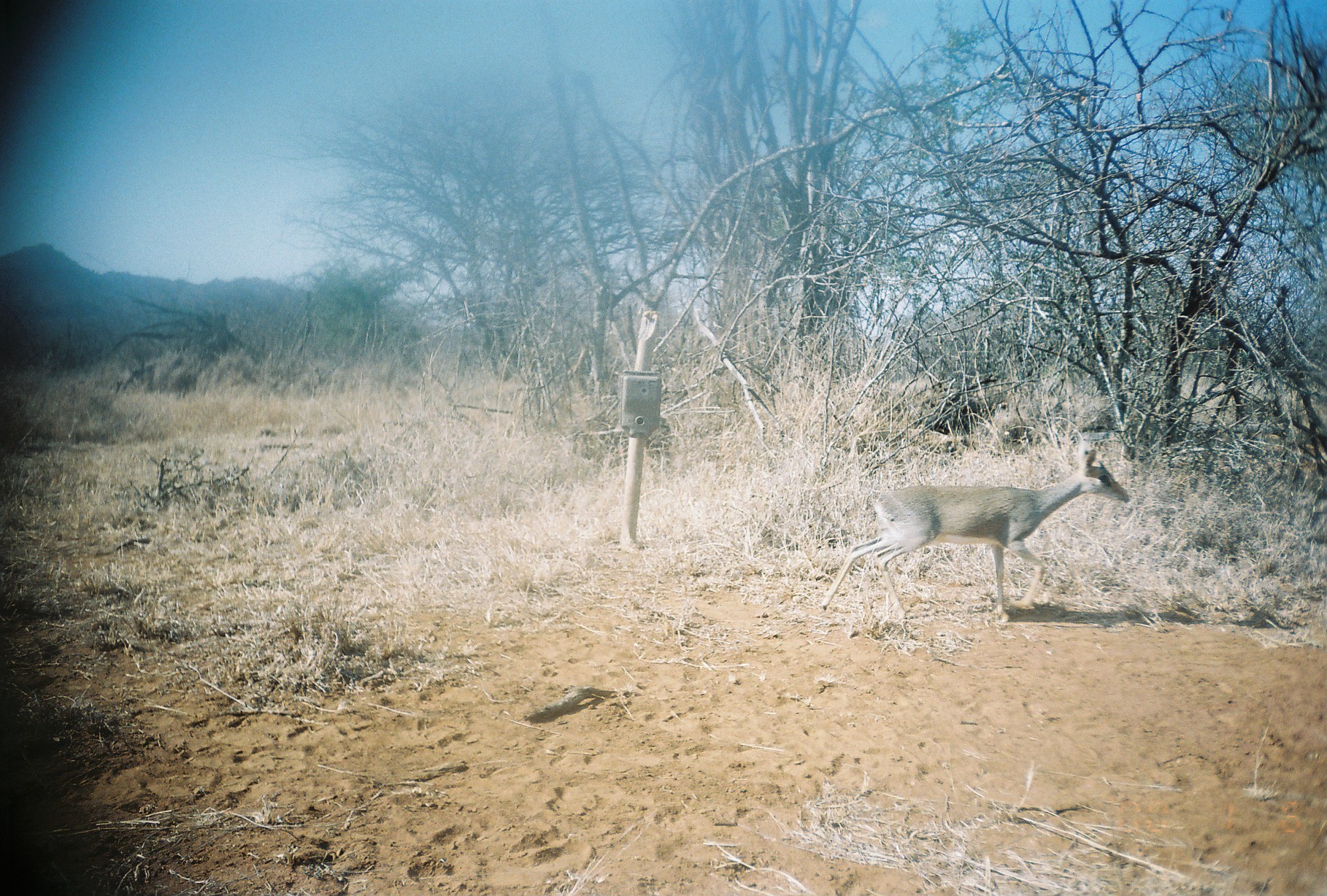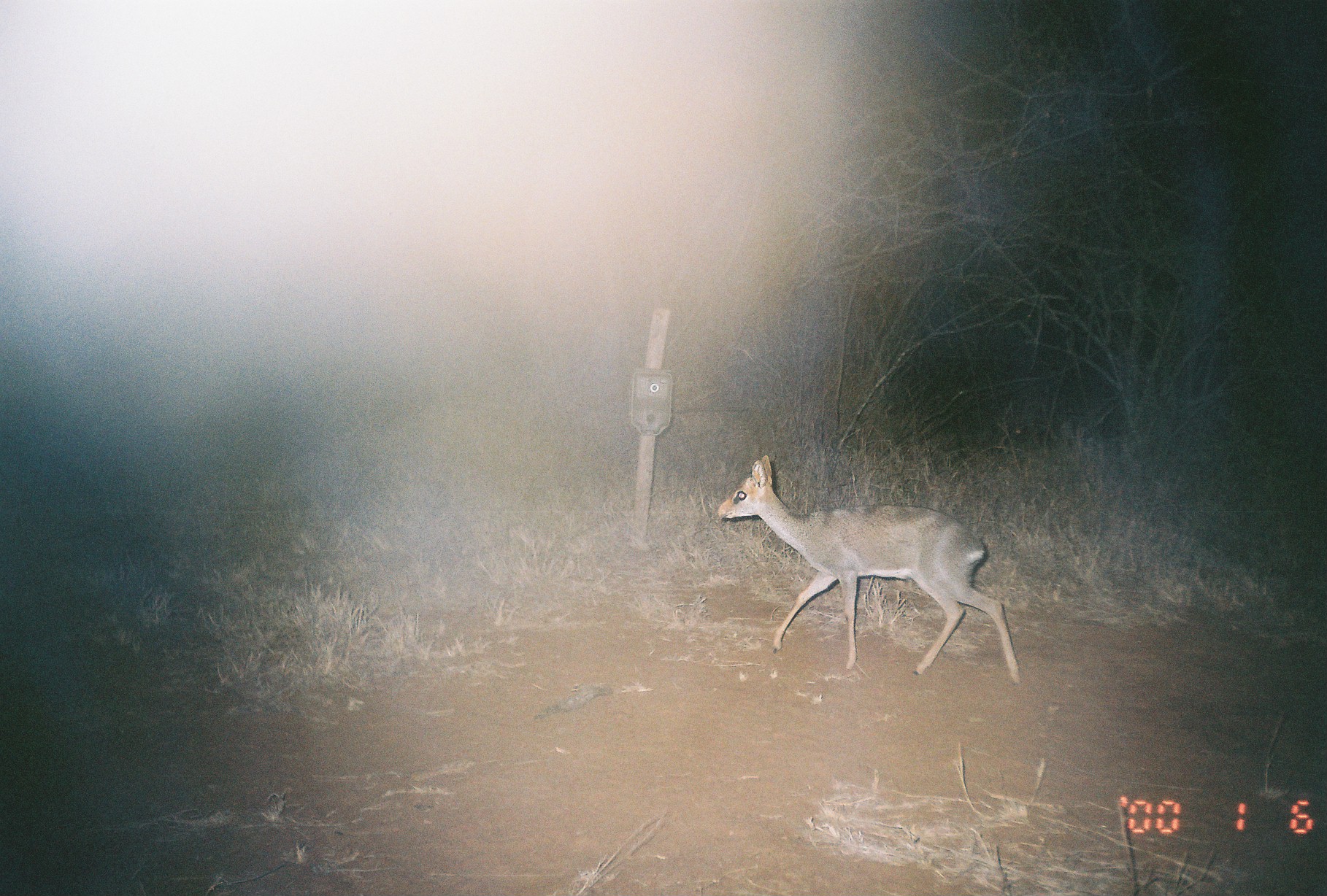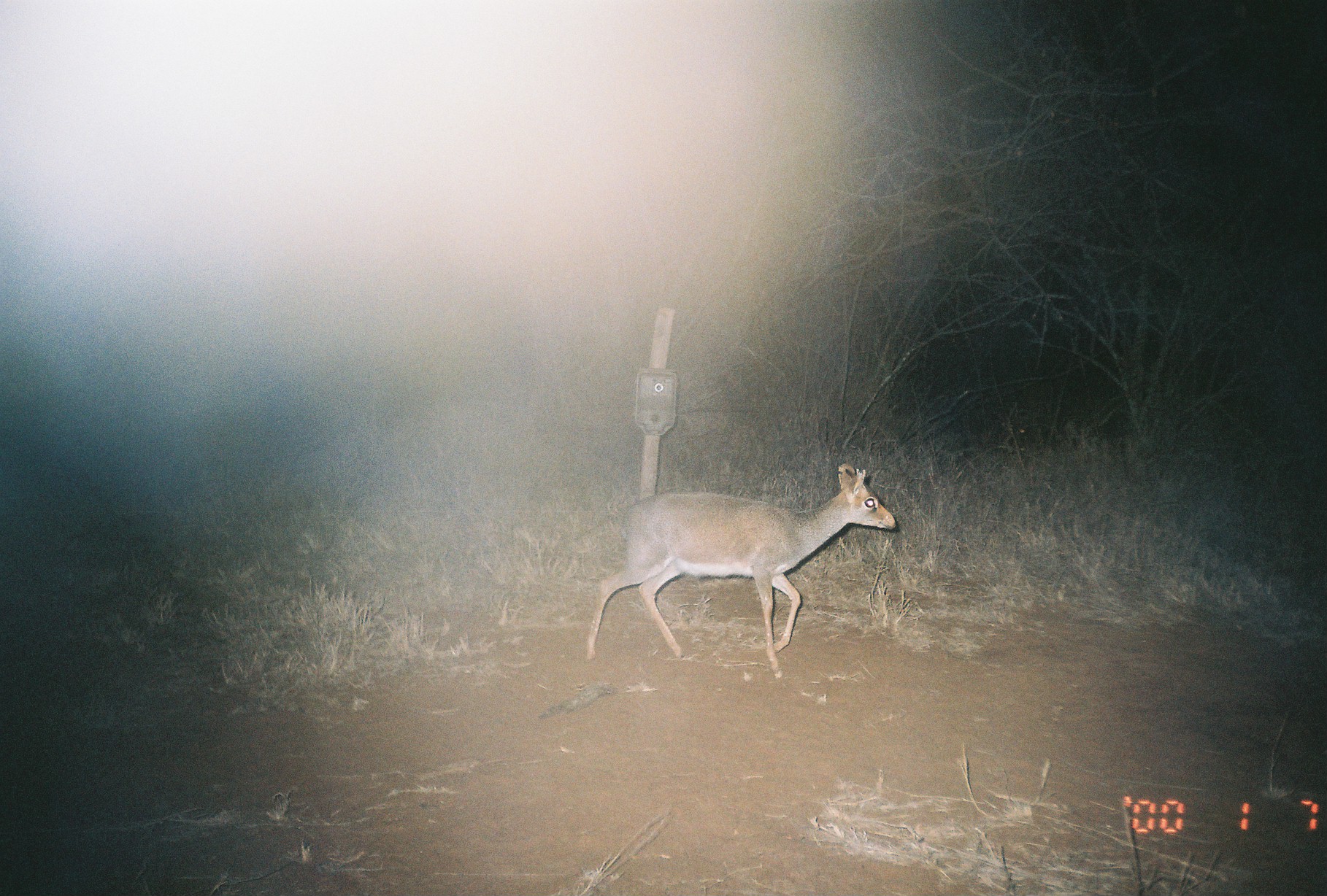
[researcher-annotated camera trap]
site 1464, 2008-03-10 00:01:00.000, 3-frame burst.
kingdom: Animalia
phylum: Chordata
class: Mammalia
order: Artiodactyla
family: Bovidae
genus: Madoqua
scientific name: Madoqua guentheri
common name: günther's dik-dik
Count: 1.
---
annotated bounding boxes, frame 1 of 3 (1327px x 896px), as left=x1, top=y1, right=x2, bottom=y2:
madoqua guentheri: left=821, top=439, right=1129, bottom=624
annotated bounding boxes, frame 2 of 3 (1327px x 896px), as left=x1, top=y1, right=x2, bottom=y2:
madoqua guentheri: left=717, top=455, right=1022, bottom=685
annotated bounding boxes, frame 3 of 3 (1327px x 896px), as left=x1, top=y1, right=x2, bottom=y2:
madoqua guentheri: left=585, top=463, right=895, bottom=678